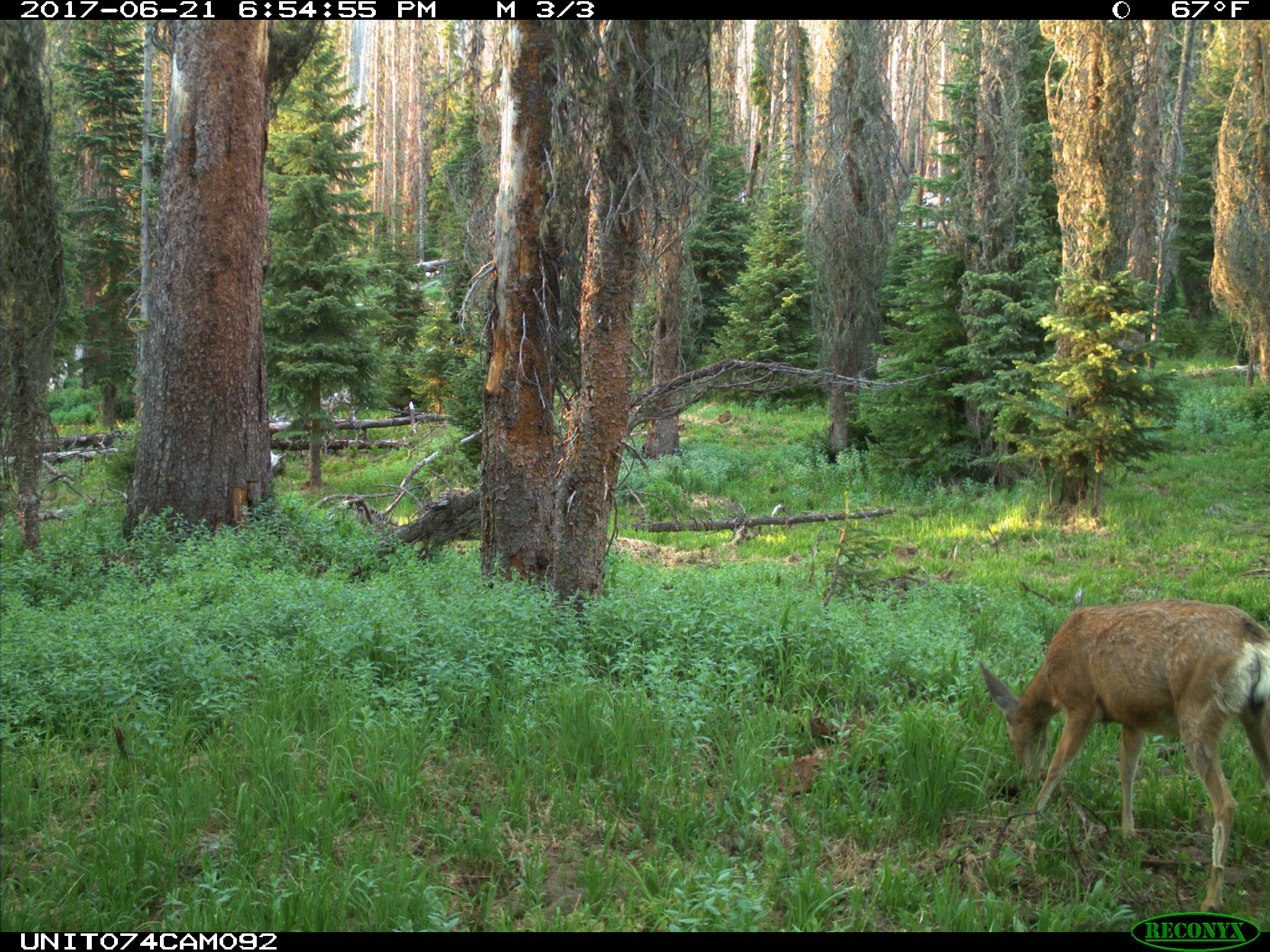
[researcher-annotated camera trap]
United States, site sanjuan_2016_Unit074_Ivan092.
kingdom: Animalia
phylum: Chordata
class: Mammalia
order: Artiodactyla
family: Cervidae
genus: Odocoileus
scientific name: Odocoileus hemionus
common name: mule deer